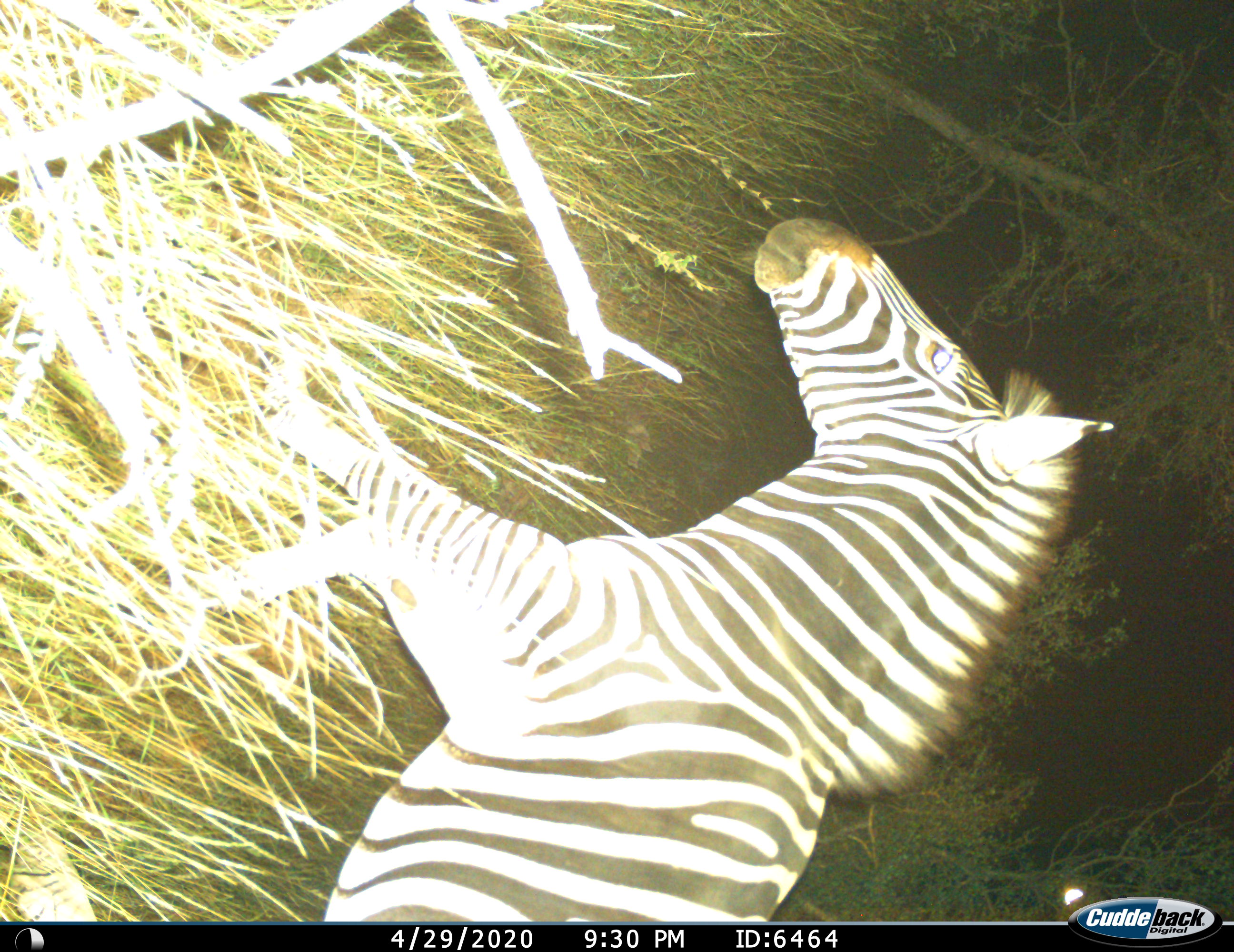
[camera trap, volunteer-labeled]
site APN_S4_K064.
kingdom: Animalia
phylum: Chordata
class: Mammalia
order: Perissodactyla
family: Equidae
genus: Equus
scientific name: Equus quagga burchellii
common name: burchell's zebra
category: zebraburchells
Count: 1.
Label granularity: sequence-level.